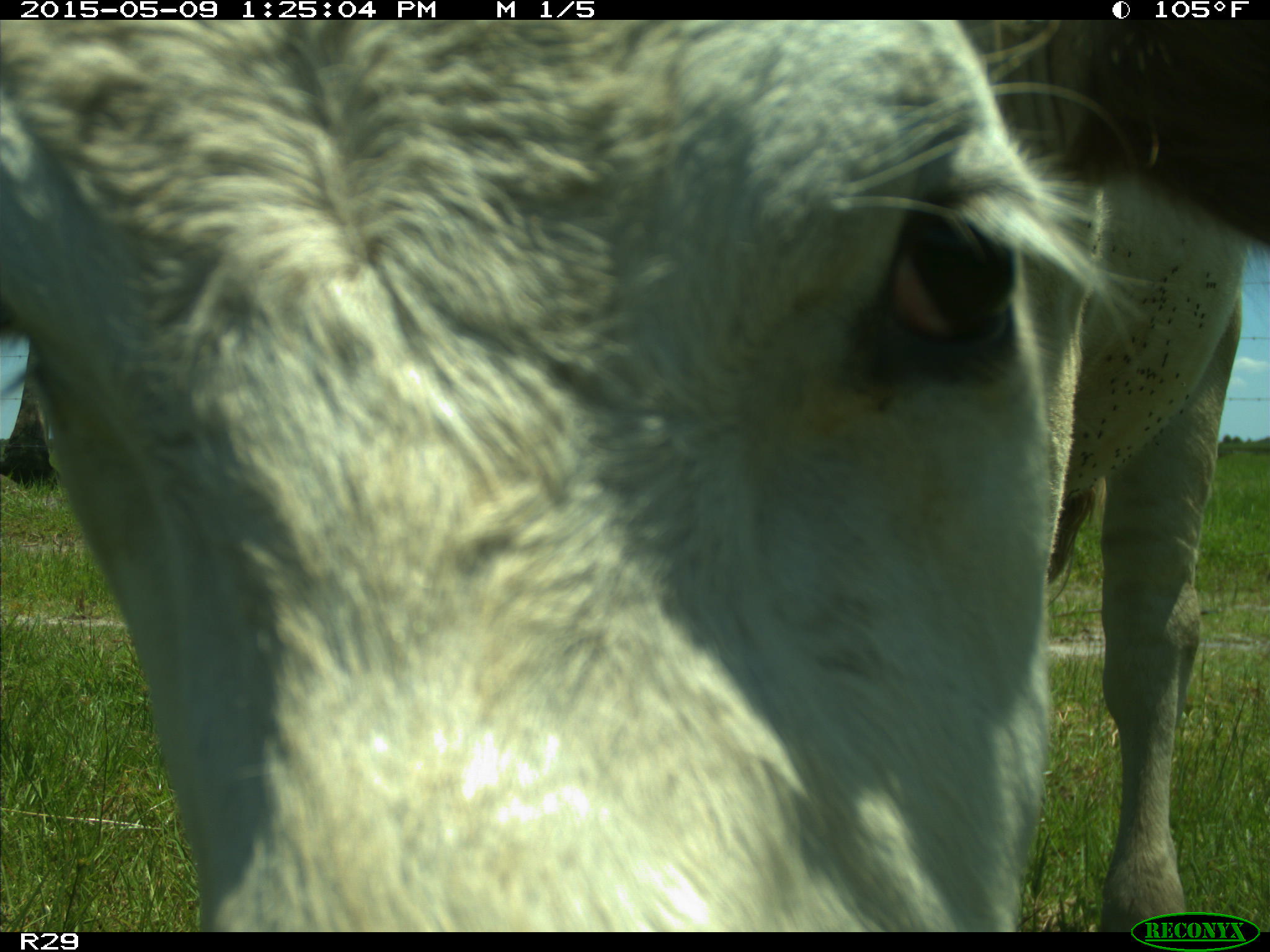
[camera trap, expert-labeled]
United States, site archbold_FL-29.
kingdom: Animalia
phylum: Chordata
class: Mammalia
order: Artiodactyla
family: Bovidae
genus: Bos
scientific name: Bos taurus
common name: domestic cow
Bos taurus (domestic cow).